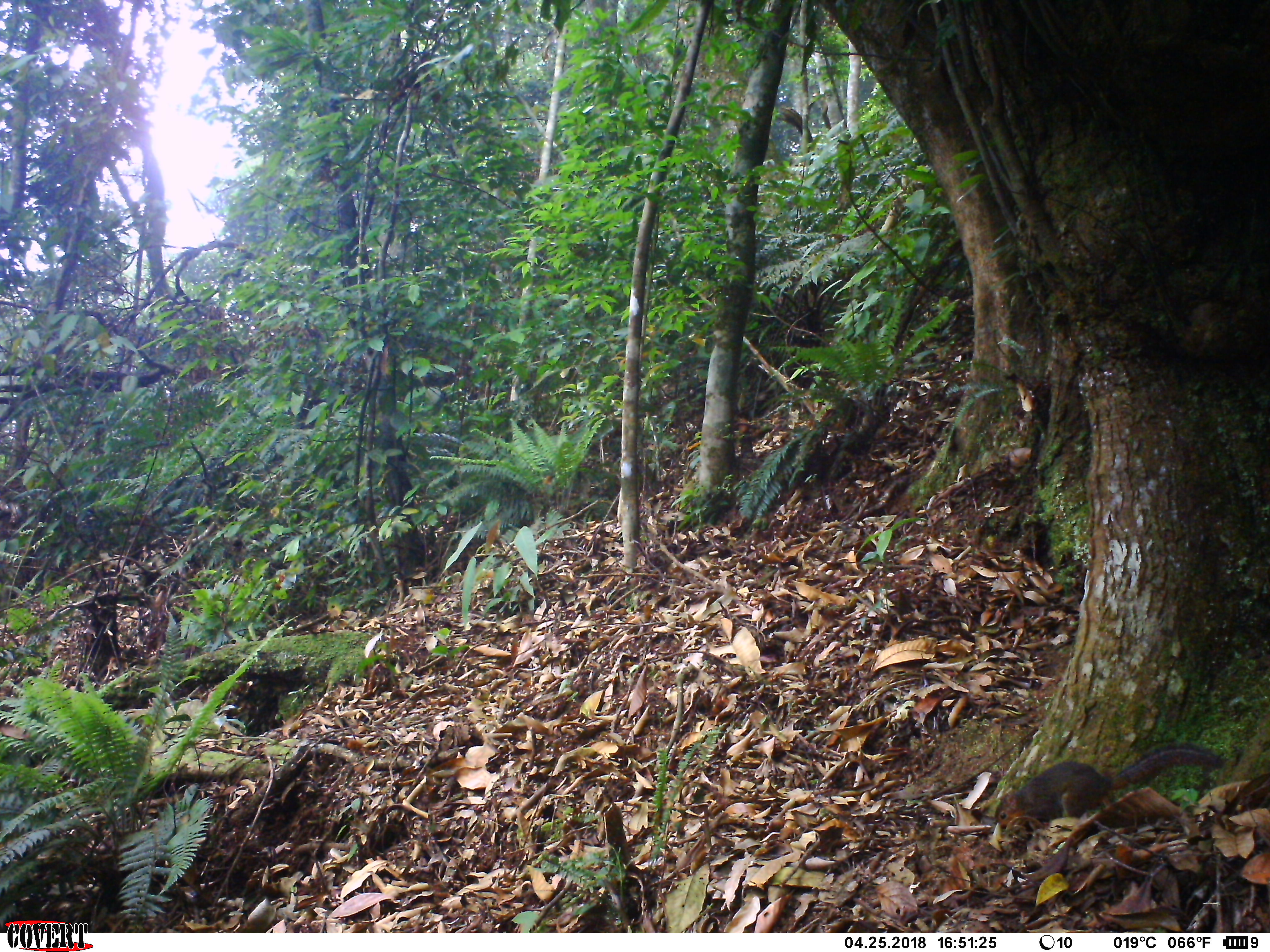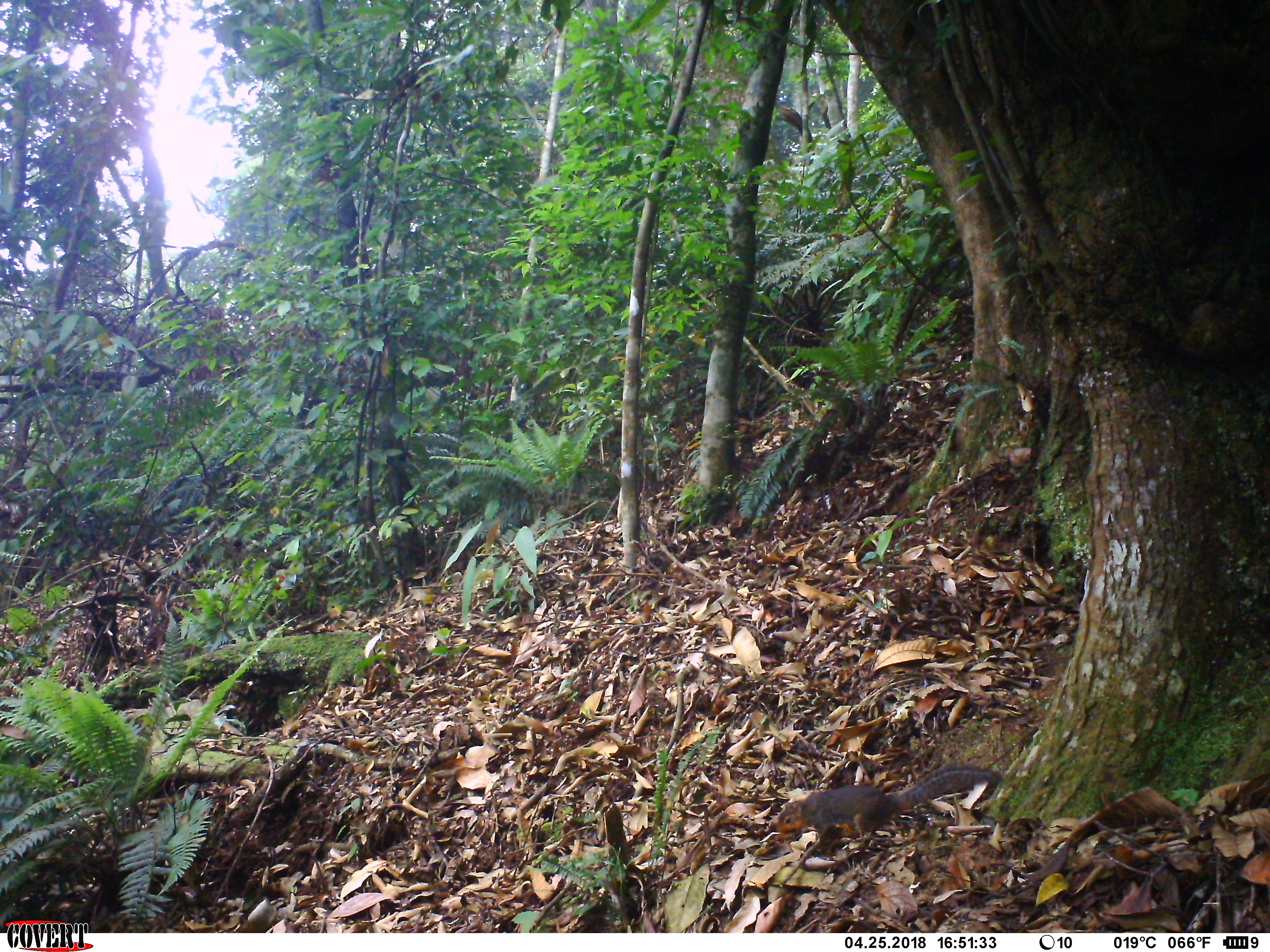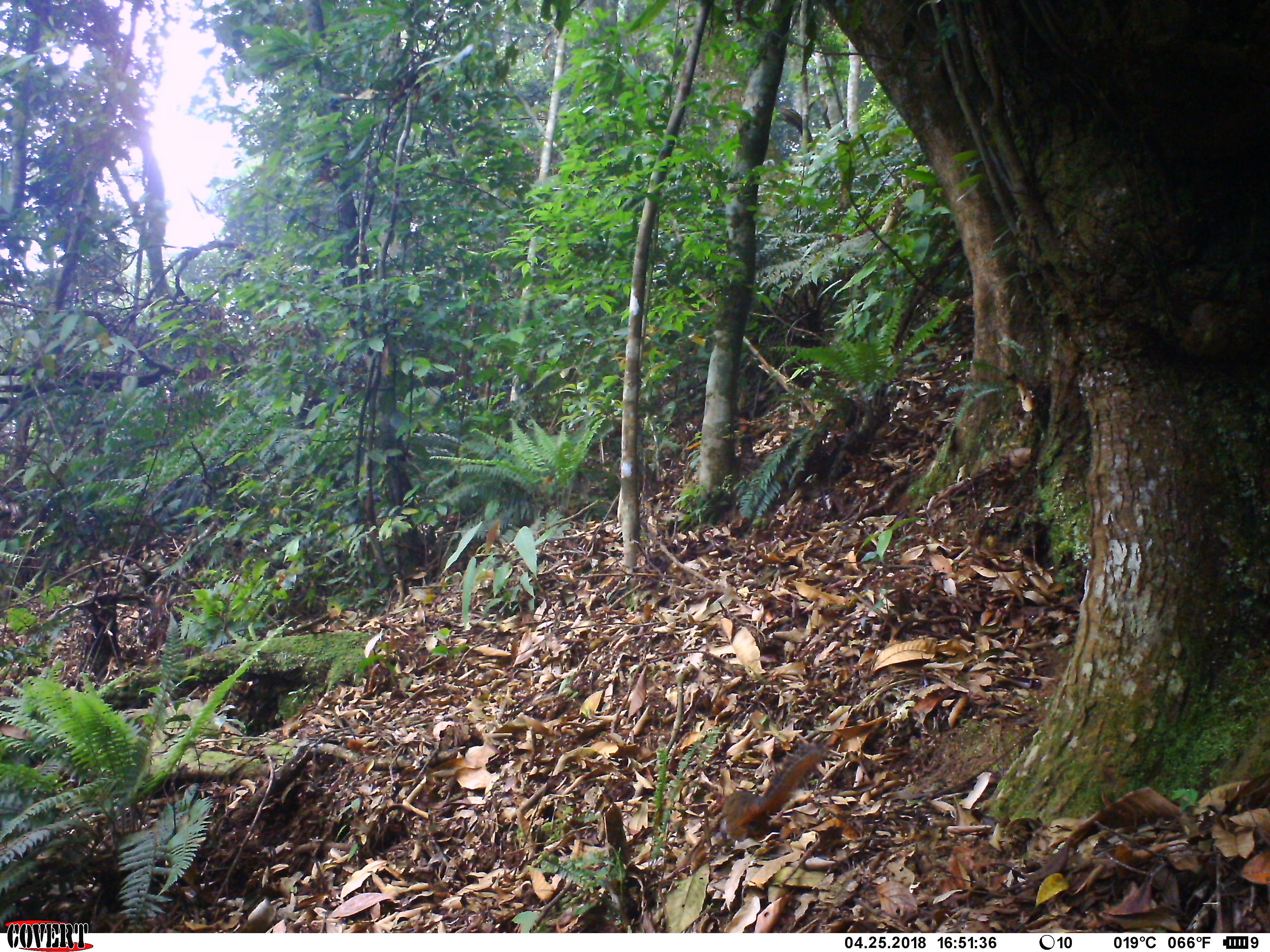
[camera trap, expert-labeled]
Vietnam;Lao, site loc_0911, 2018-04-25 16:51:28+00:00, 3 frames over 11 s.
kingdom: Animalia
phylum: Chordata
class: Mammalia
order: Rodentia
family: Sciuridae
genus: Dremomys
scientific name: Dremomys rufigenis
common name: red-cheeked squirrel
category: red cheeked squirrel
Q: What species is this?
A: Red cheeked squirrel (red-cheeked squirrel) (Dremomys rufigenis).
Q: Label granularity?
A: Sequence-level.